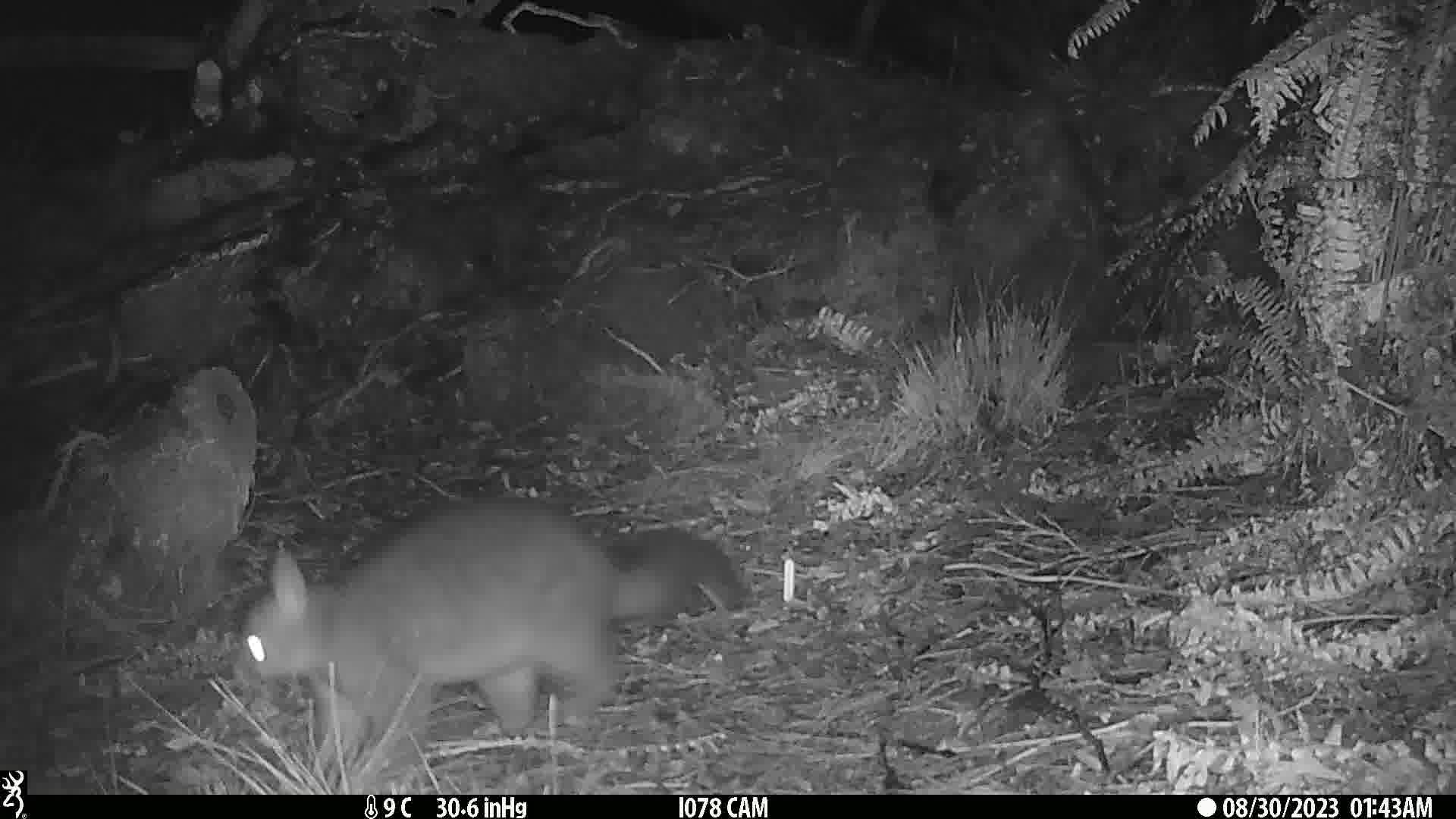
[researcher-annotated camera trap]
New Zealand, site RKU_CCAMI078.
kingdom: Animalia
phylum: Chordata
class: Mammalia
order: Diprotodontia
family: Phalangeridae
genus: Trichosurus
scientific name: Trichosurus vulpecula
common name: common brushtail possum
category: possum